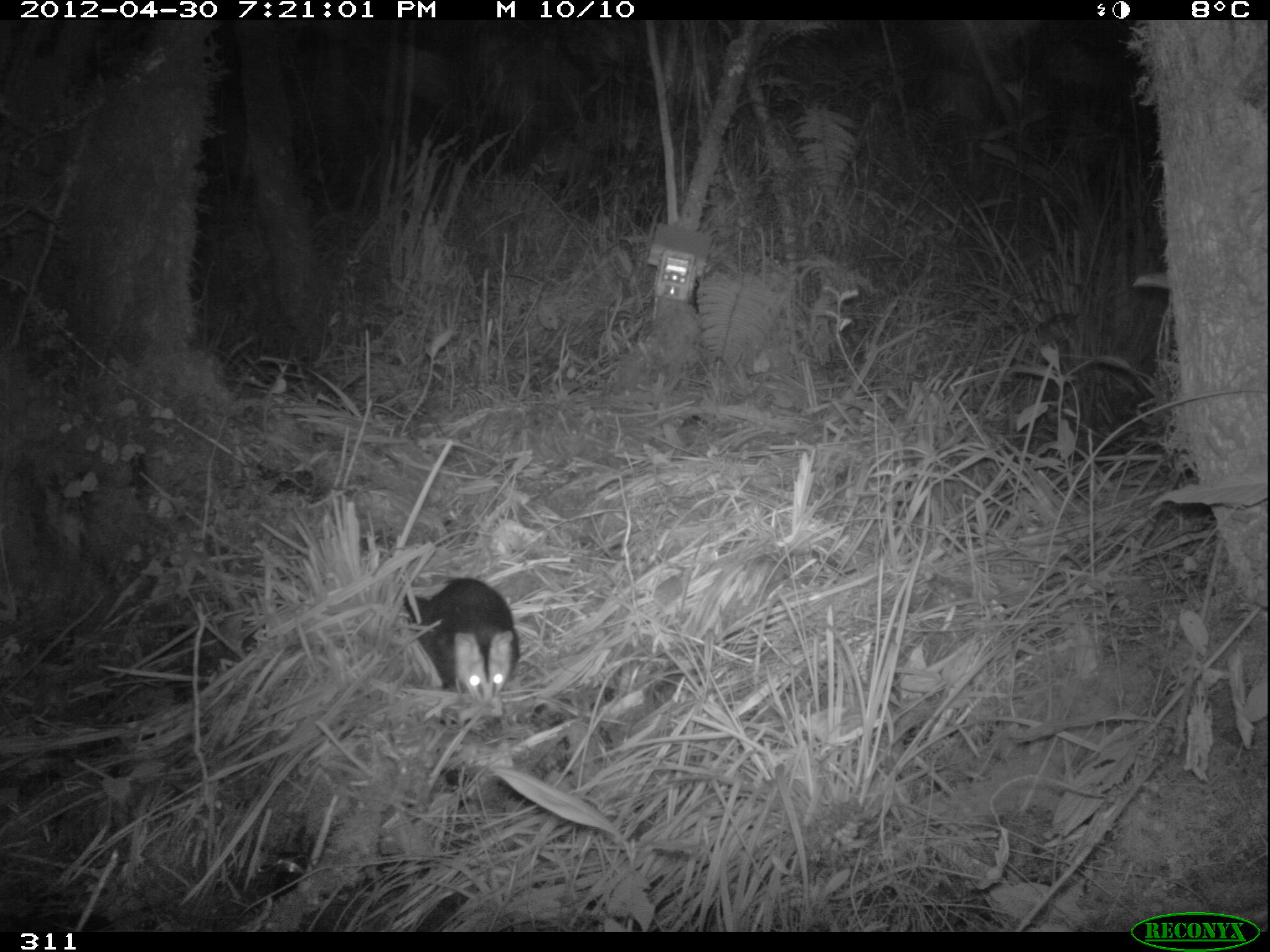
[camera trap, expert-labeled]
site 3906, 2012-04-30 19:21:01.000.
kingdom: Animalia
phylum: Chordata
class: Mammalia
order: Didelphimorphia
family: Didelphidae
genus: Didelphis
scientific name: Didelphis pernigra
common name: andean white-eared opossum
Didelphis pernigra (andean white-eared opossum).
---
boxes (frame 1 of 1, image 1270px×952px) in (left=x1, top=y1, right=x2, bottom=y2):
didelphis pernigra: (left=401, top=577, right=520, bottom=710)